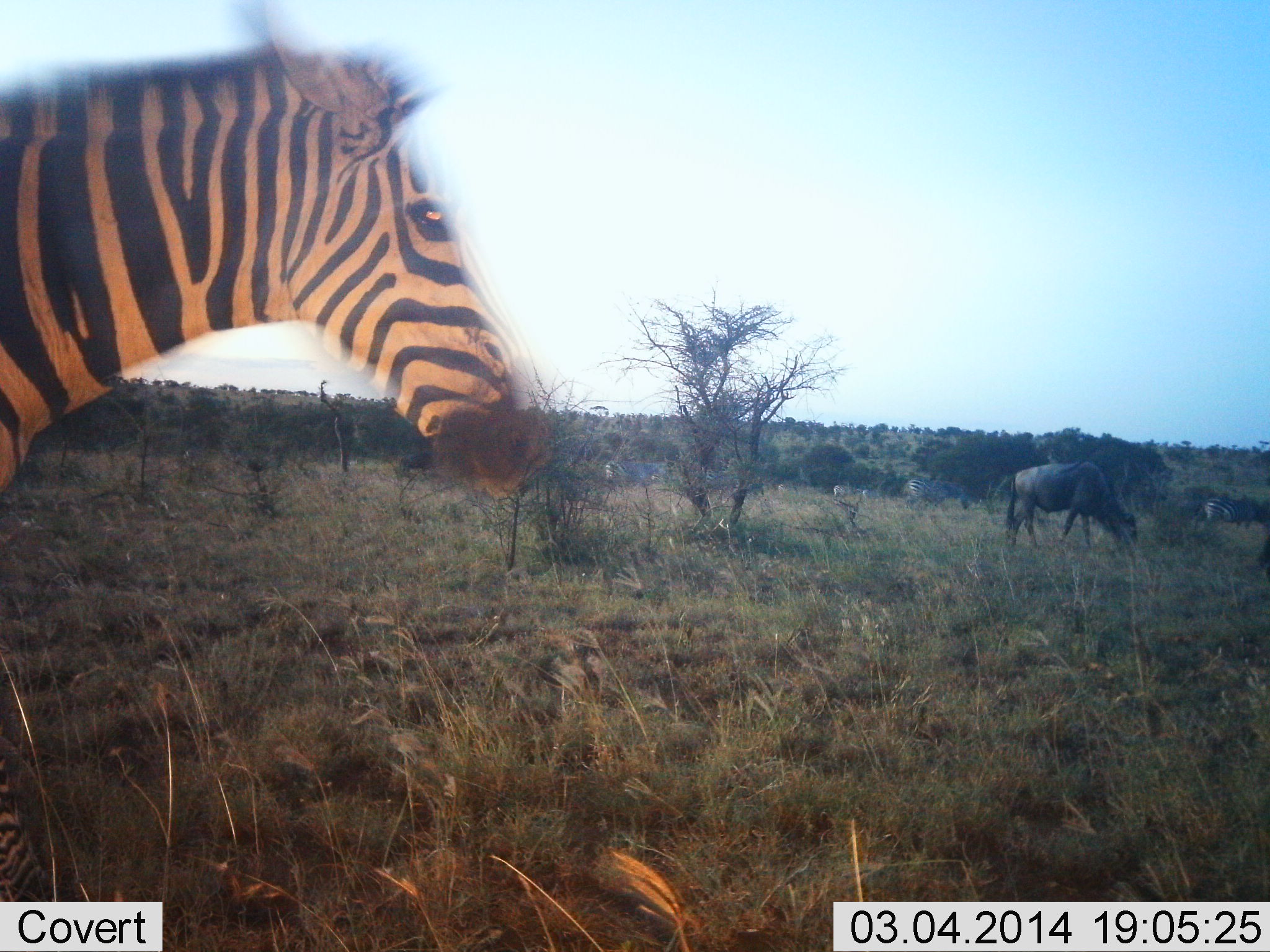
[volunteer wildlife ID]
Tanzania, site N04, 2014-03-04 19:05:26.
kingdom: Animalia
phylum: Chordata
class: Mammalia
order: Artiodactyla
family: Bovidae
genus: Connochaetes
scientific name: Connochaetes taurinus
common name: blue wildebeest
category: wildebeest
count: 1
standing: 24%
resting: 0%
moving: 8%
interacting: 0%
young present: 0%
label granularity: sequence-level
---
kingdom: Animalia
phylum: Chordata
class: Mammalia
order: Perissodactyla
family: Equidae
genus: Equus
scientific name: Equus quagga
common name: plains zebra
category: zebra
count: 1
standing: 79%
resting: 0%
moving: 24%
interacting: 3%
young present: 0%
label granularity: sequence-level